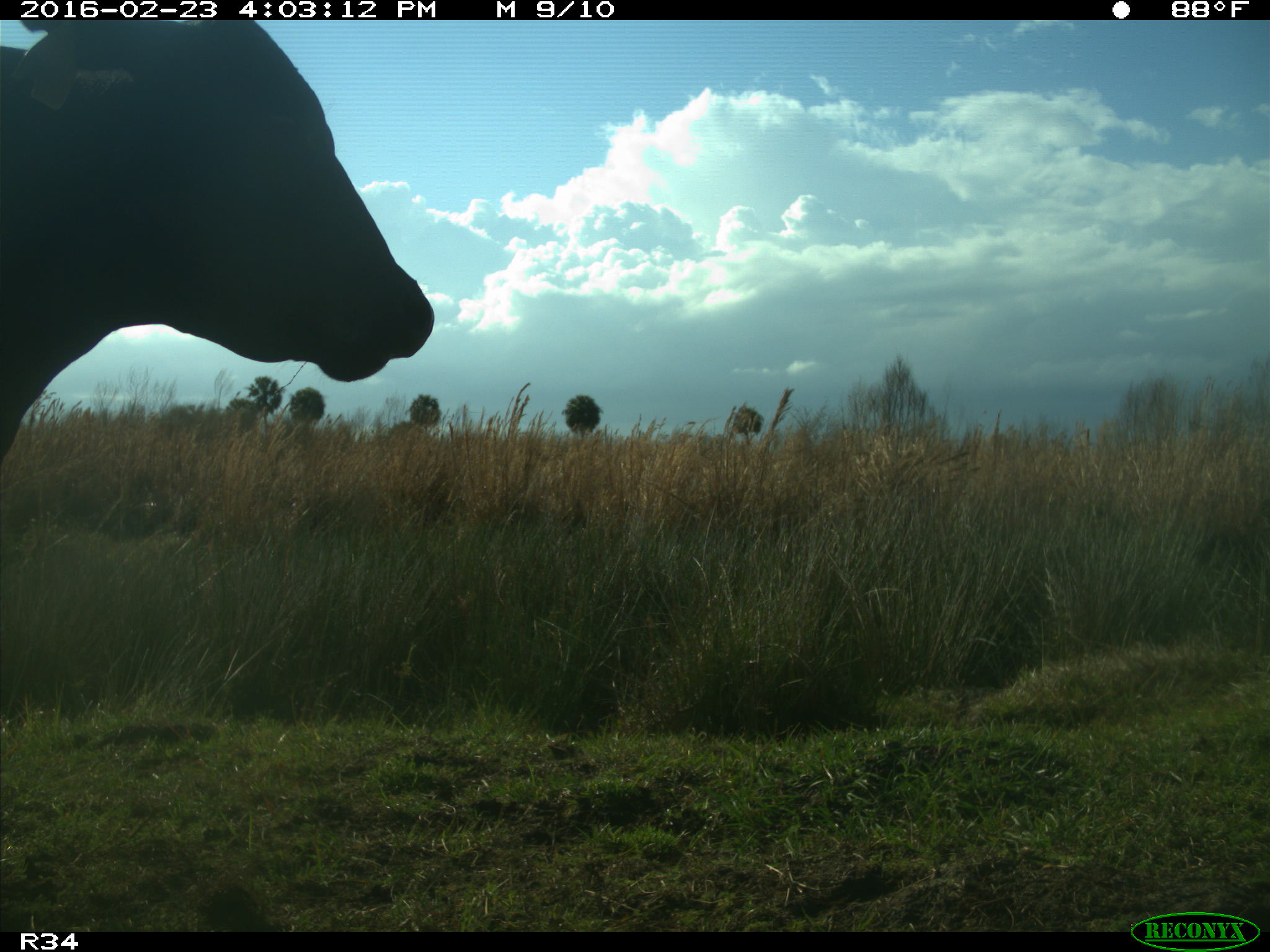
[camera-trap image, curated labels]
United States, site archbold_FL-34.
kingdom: Animalia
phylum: Chordata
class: Mammalia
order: Artiodactyla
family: Bovidae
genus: Bos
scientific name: Bos taurus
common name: domestic cow